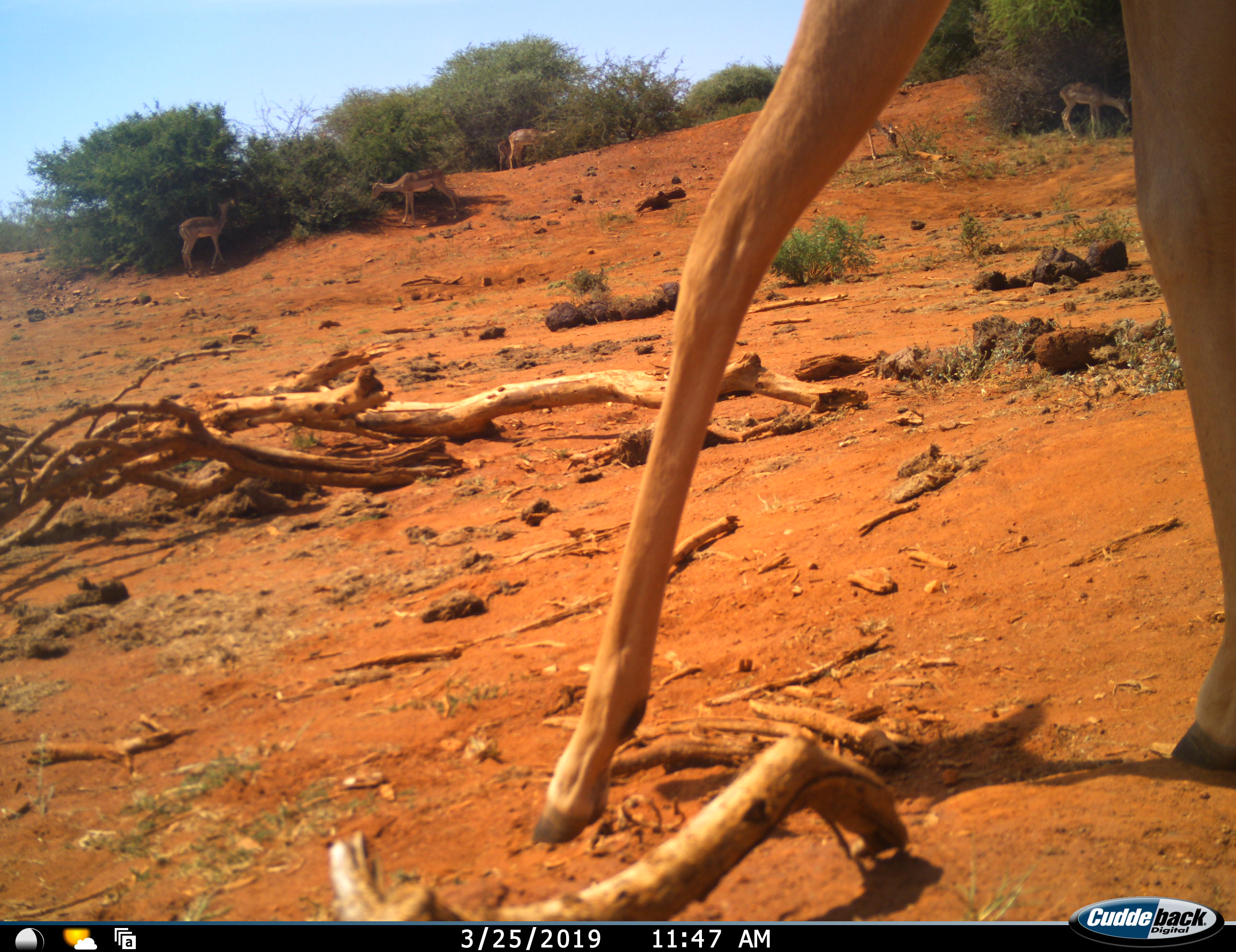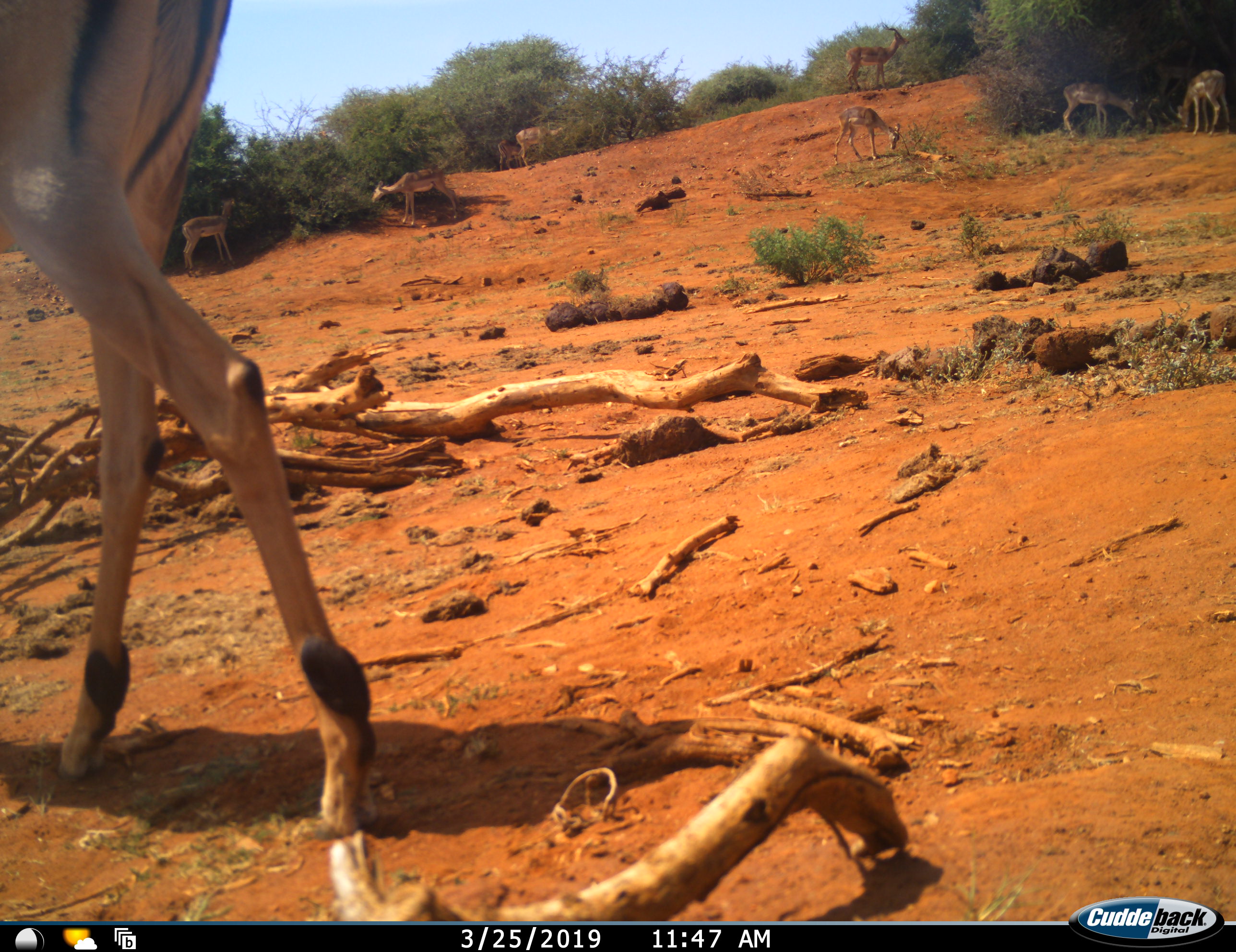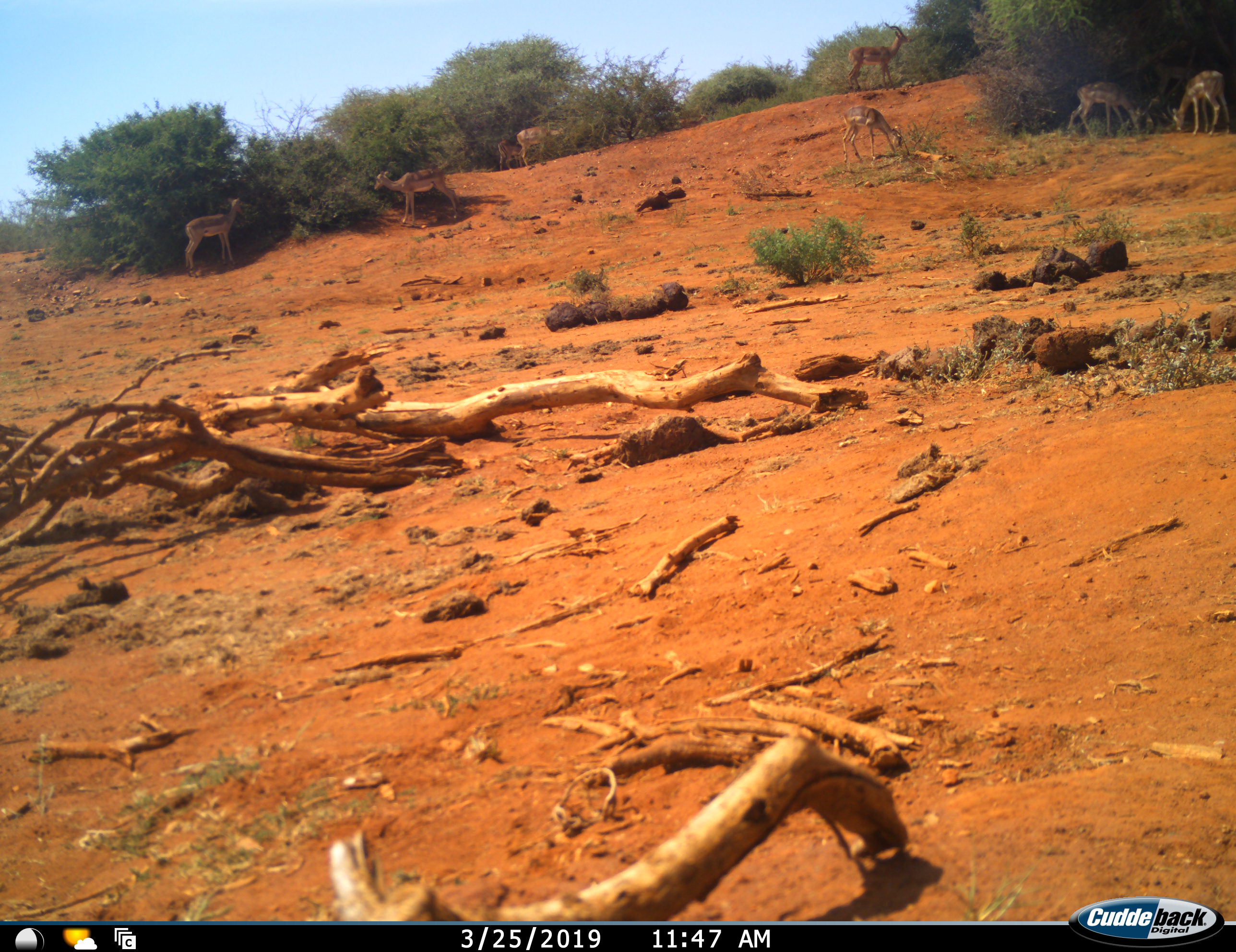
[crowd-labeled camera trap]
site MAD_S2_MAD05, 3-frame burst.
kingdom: Animalia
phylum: Chordata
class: Mammalia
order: Artiodactyla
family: Bovidae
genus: Aepyceros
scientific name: Aepyceros melampus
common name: impala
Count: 9.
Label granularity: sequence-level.